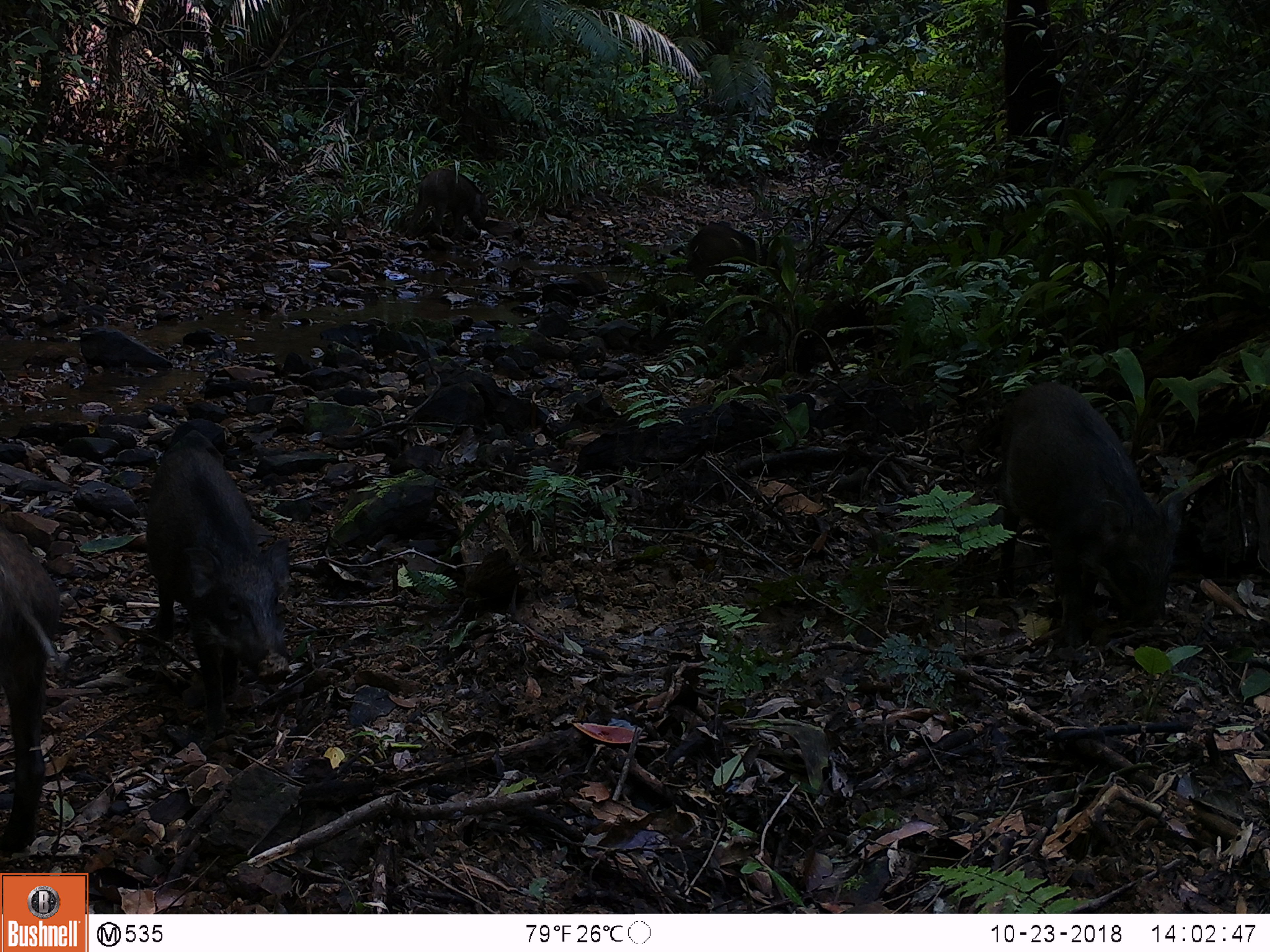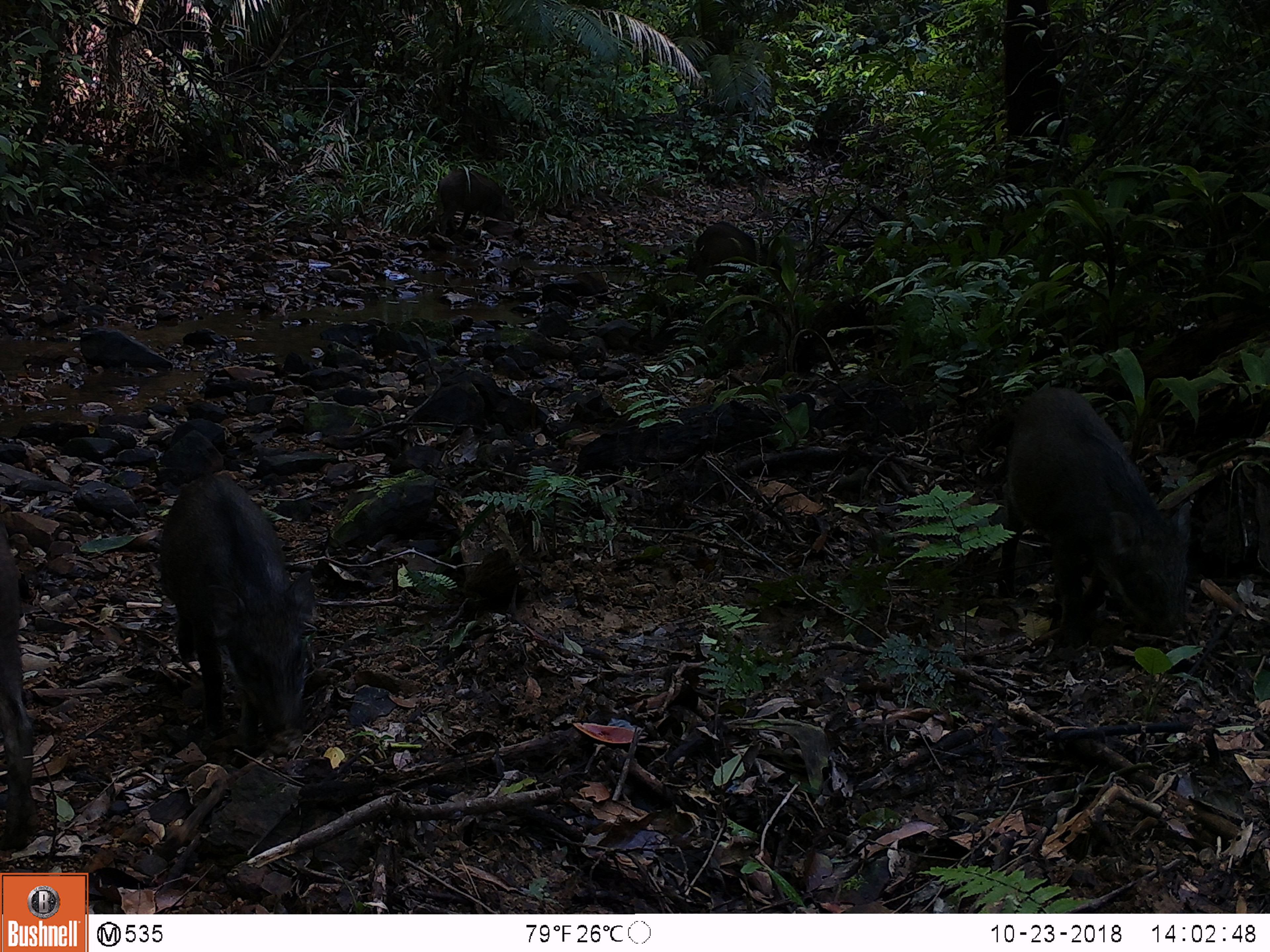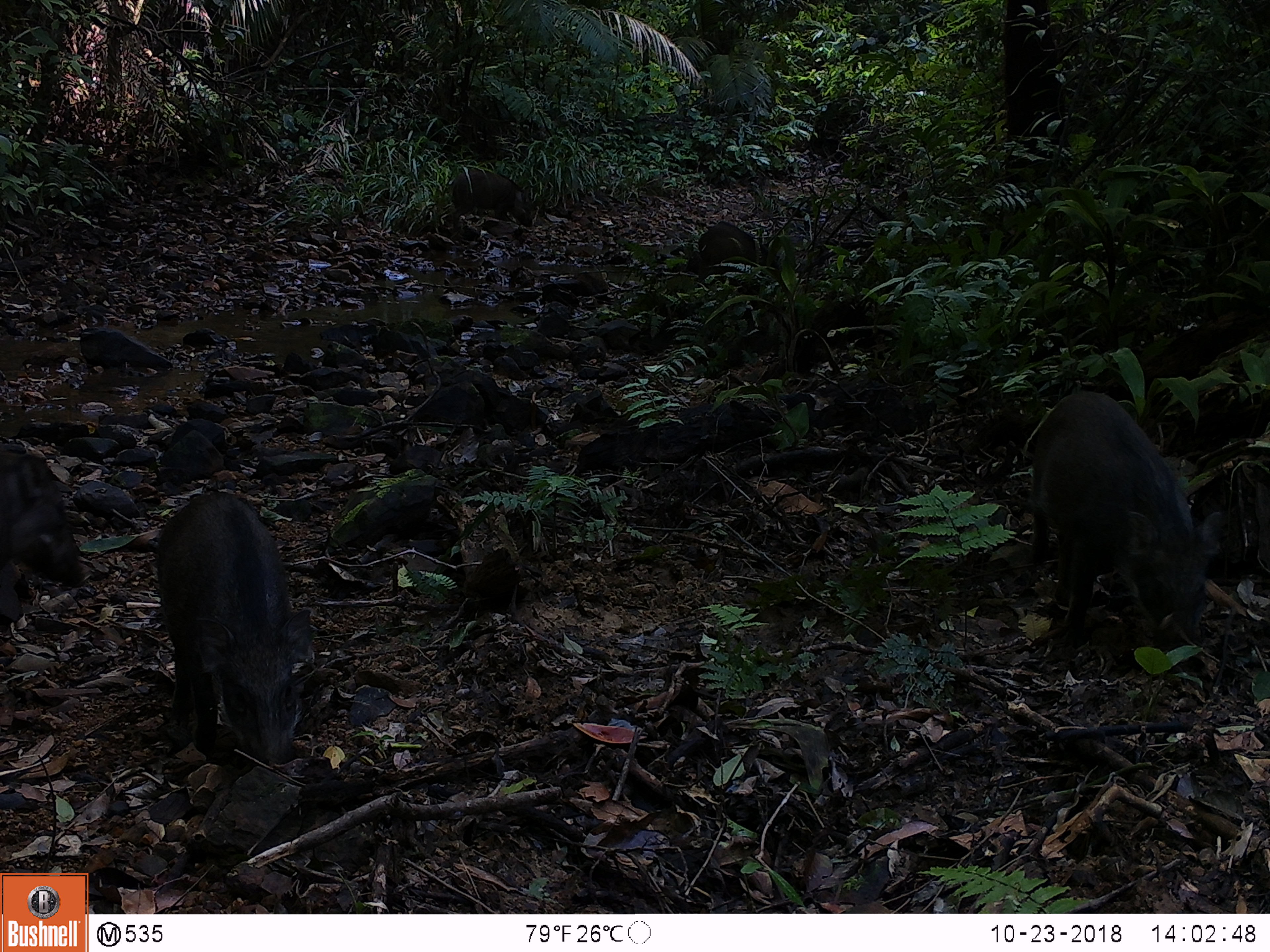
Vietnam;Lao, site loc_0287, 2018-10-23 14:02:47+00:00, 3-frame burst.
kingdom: Animalia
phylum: Chordata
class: Mammalia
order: Artiodactyla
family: Suidae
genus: Sus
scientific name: Sus scrofa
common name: eurasian wild pig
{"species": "eurasian wild pig (Sus scrofa)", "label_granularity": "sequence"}